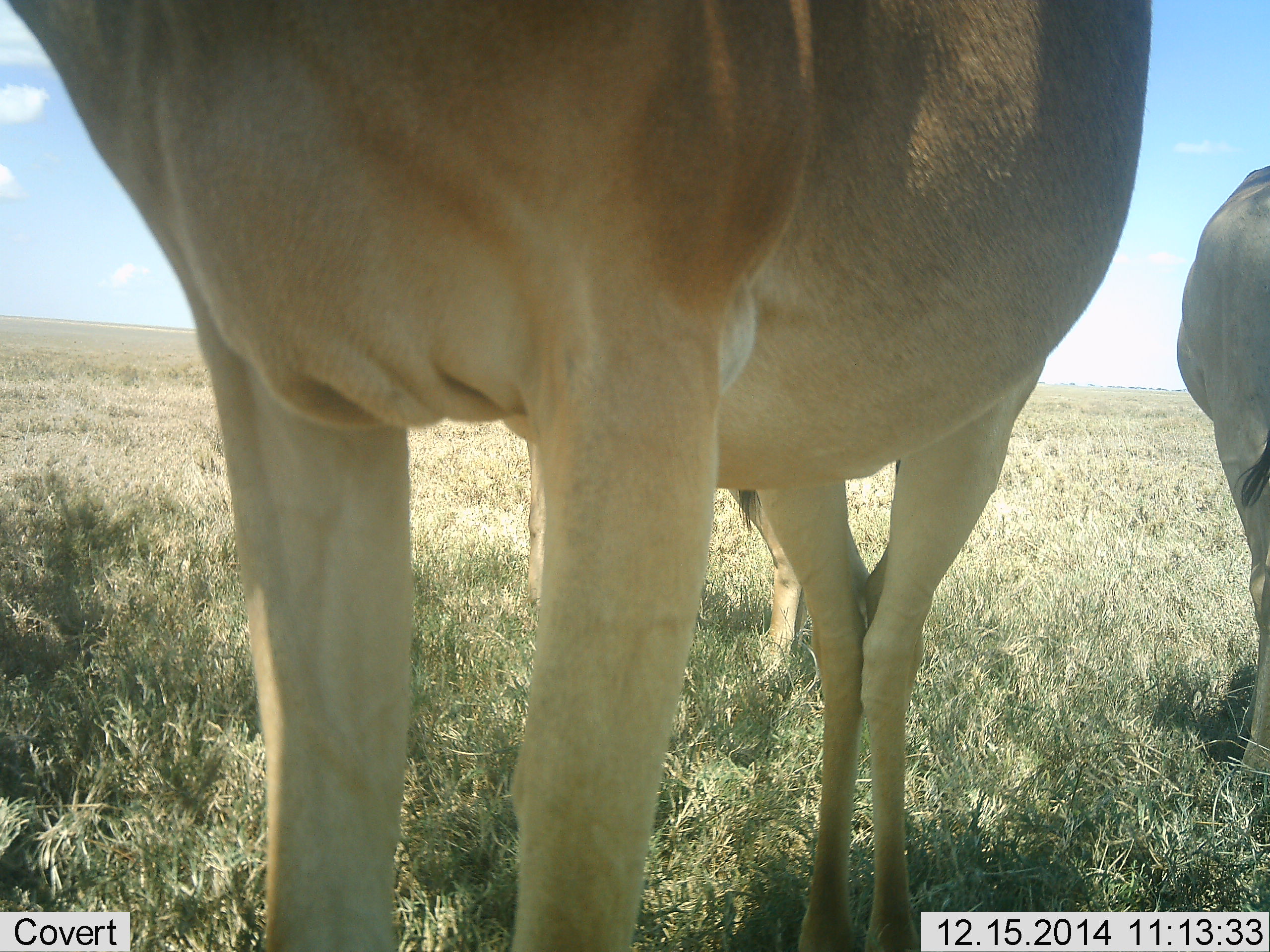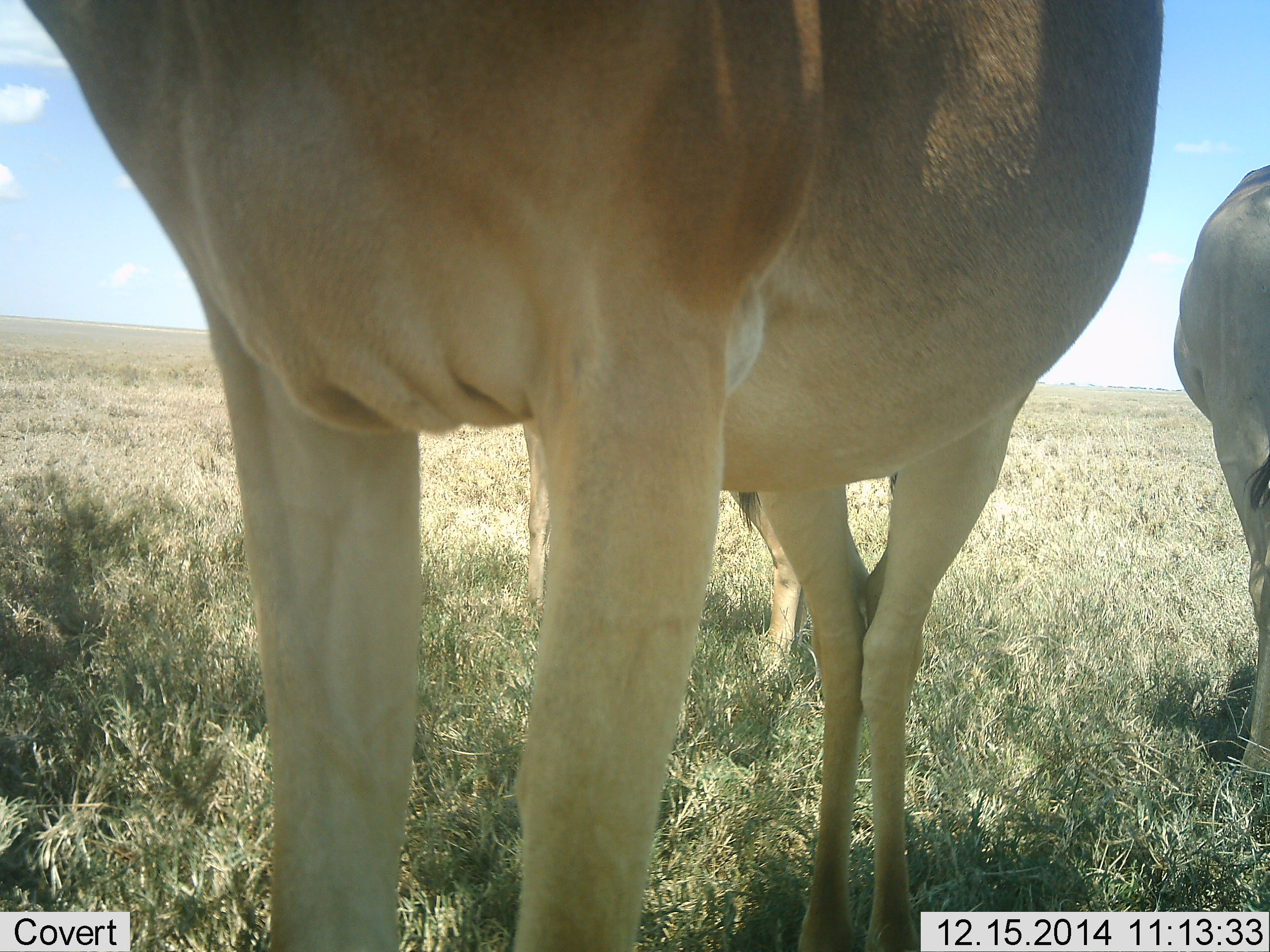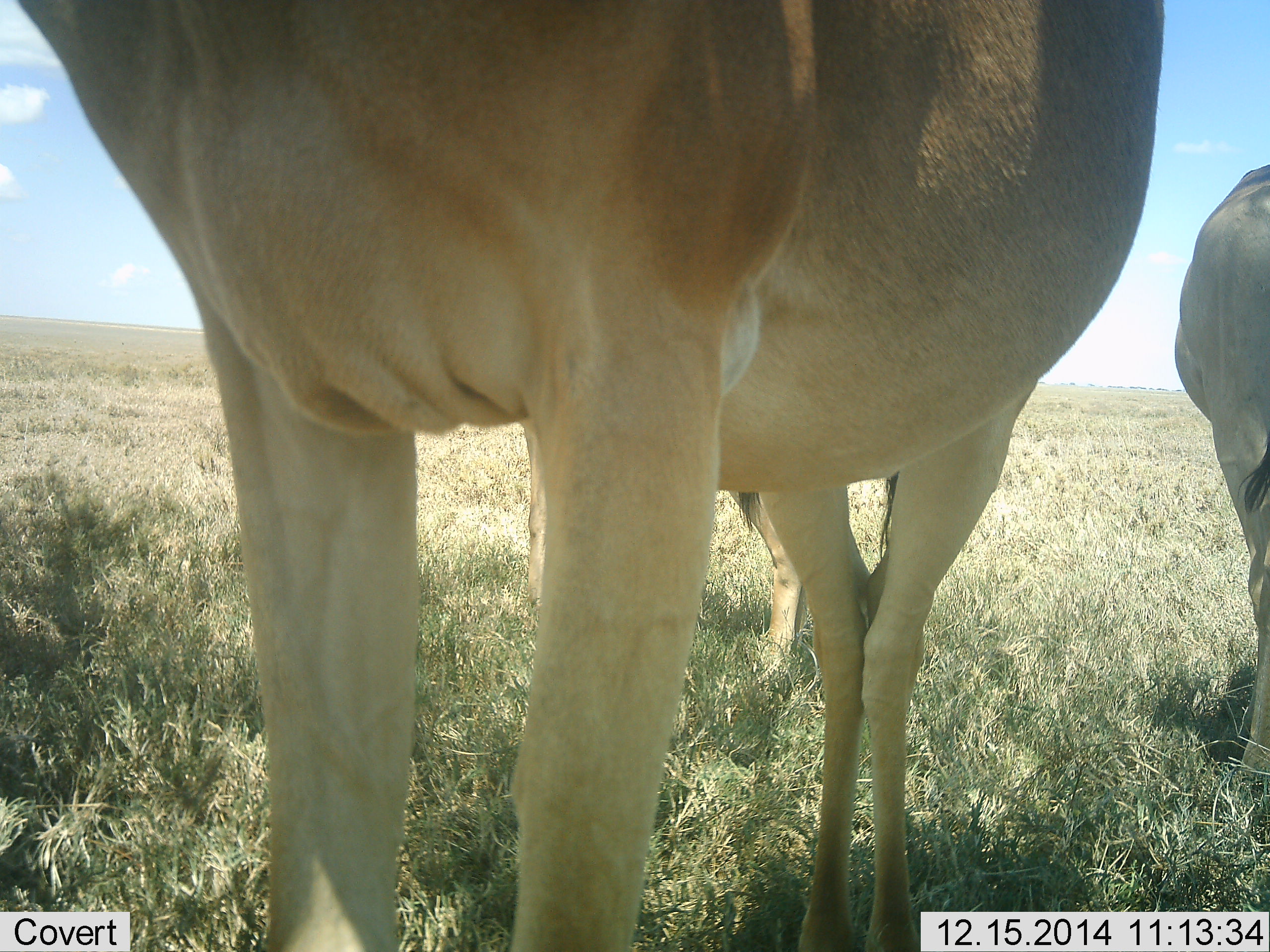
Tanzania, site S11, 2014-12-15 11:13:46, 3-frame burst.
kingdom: Animalia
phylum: Chordata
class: Mammalia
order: Artiodactyla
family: Bovidae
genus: Alcelaphus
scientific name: Alcelaphus buselaphus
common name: hartebeest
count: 3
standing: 90%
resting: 10%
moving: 0%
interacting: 0%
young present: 0%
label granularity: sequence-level